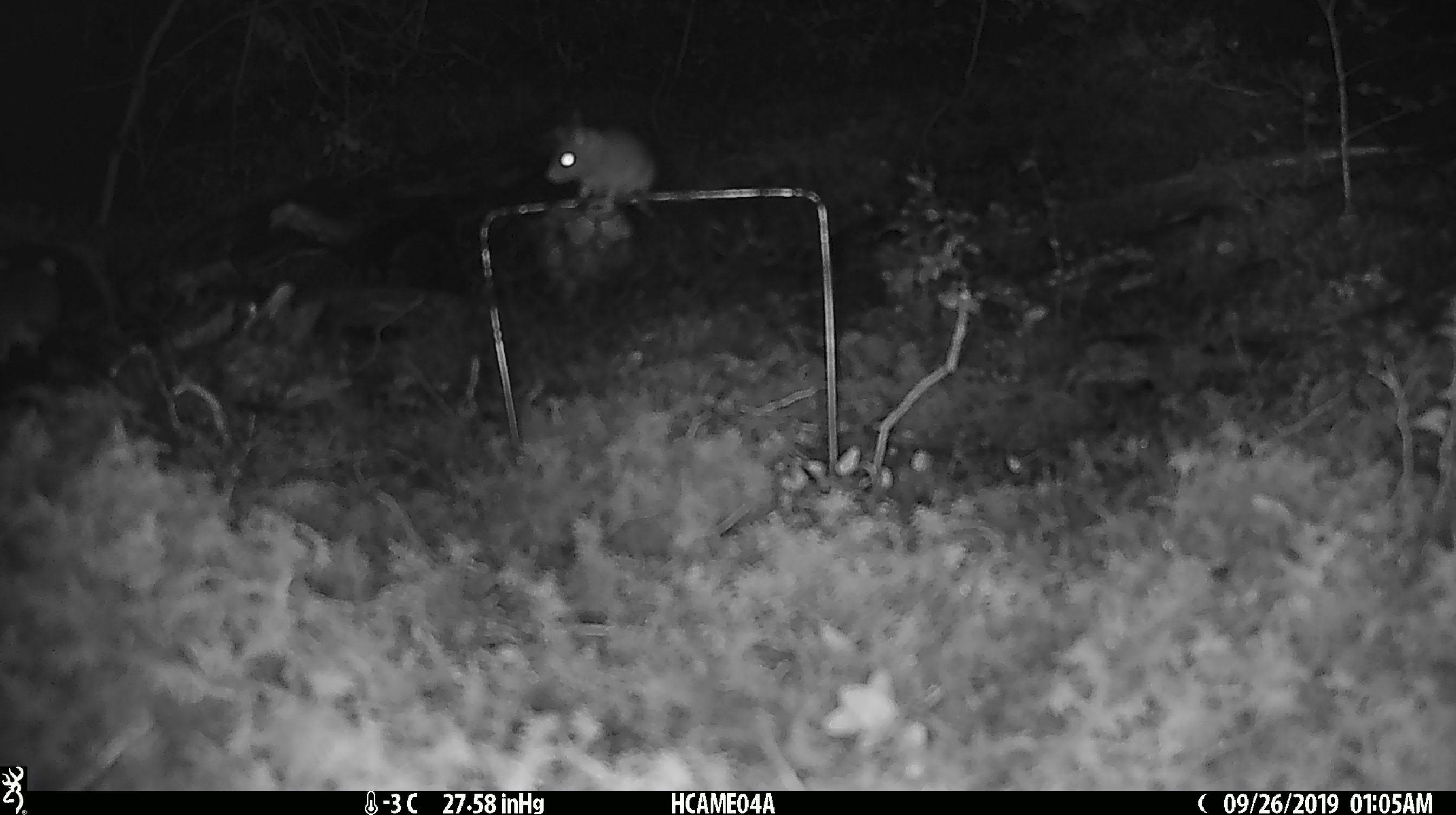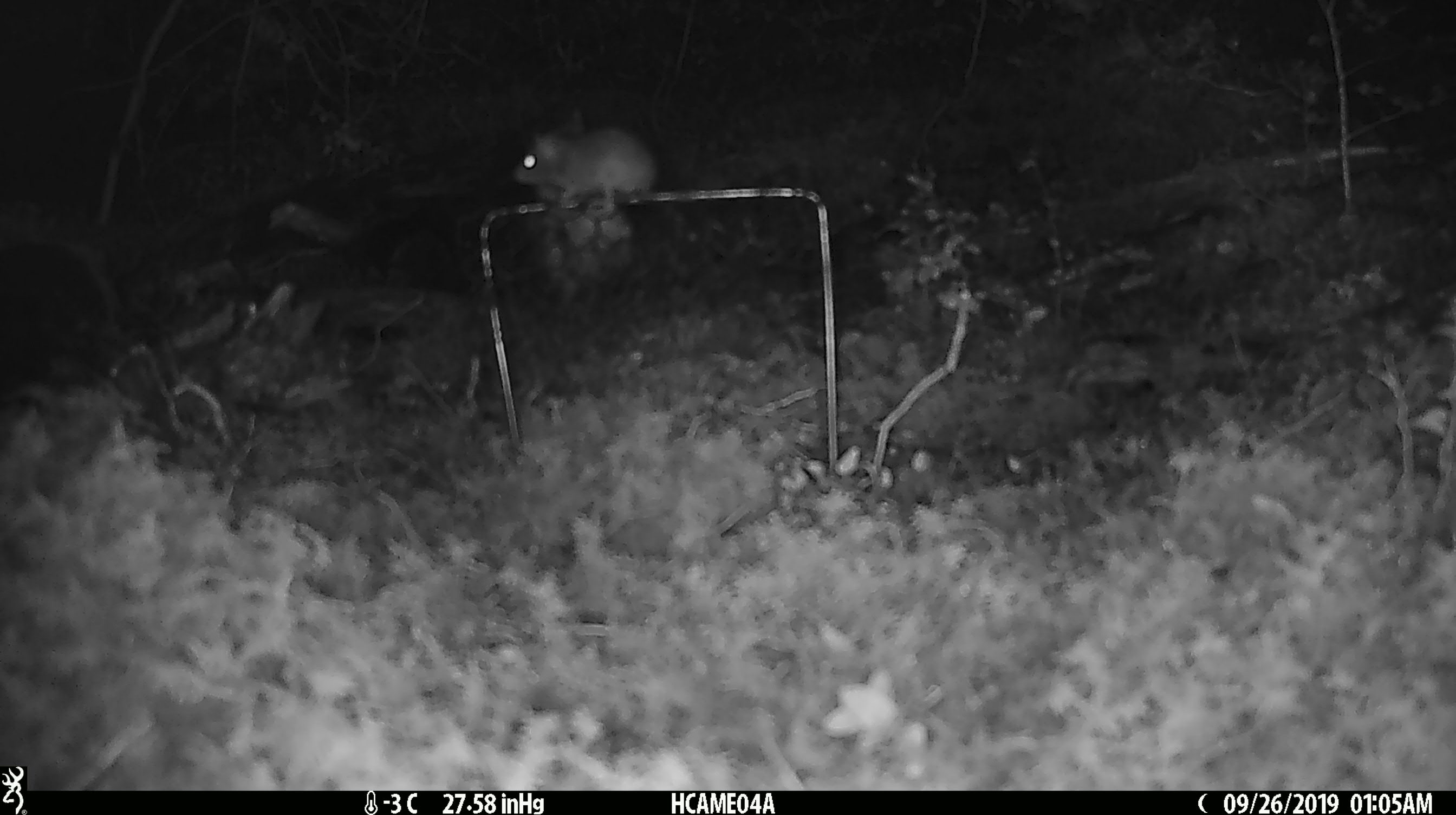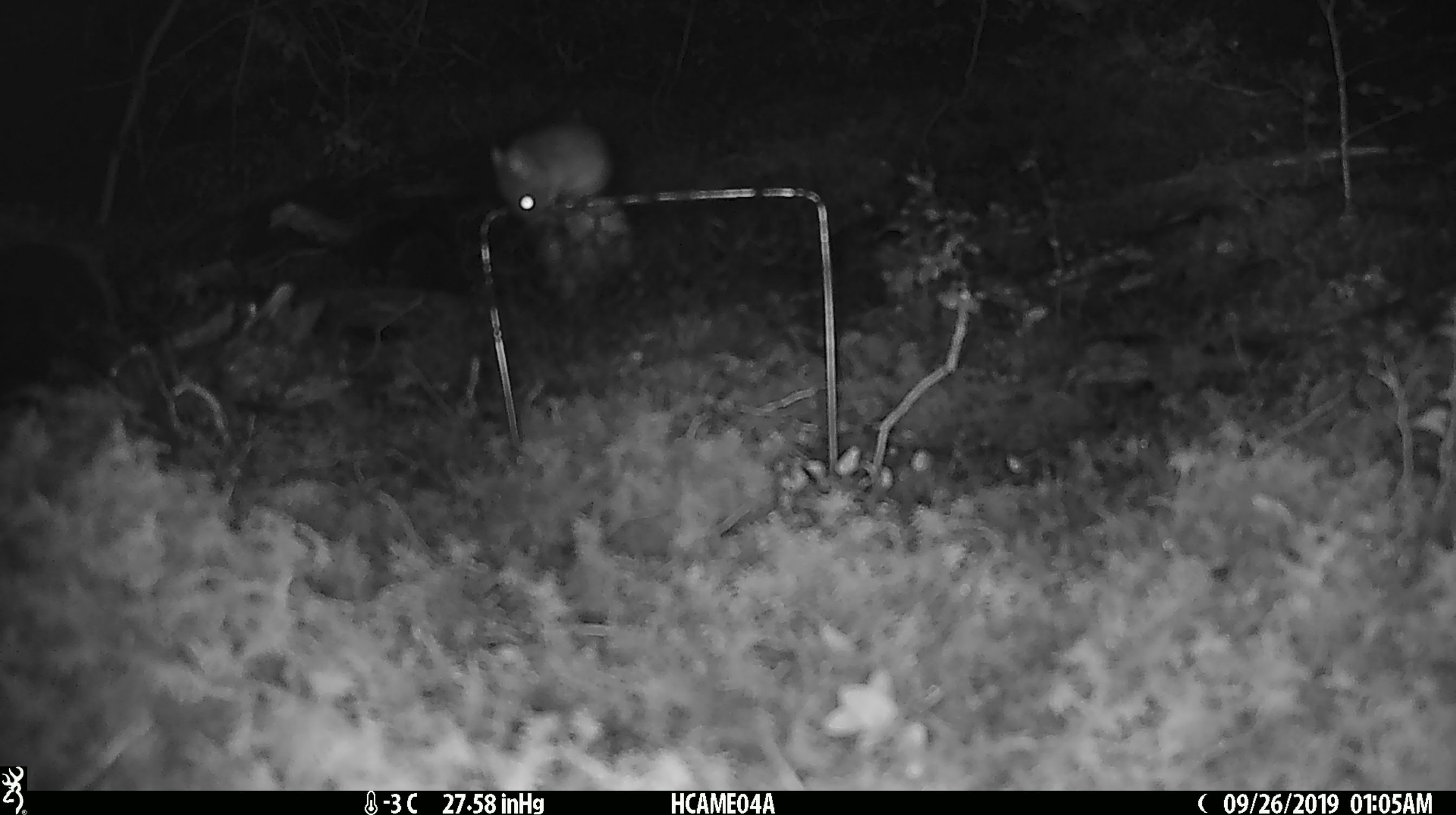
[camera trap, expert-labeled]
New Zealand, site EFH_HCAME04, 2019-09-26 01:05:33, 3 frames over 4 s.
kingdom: Animalia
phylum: Chordata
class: Mammalia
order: Rodentia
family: Muridae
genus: Mus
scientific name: Mus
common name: mouse